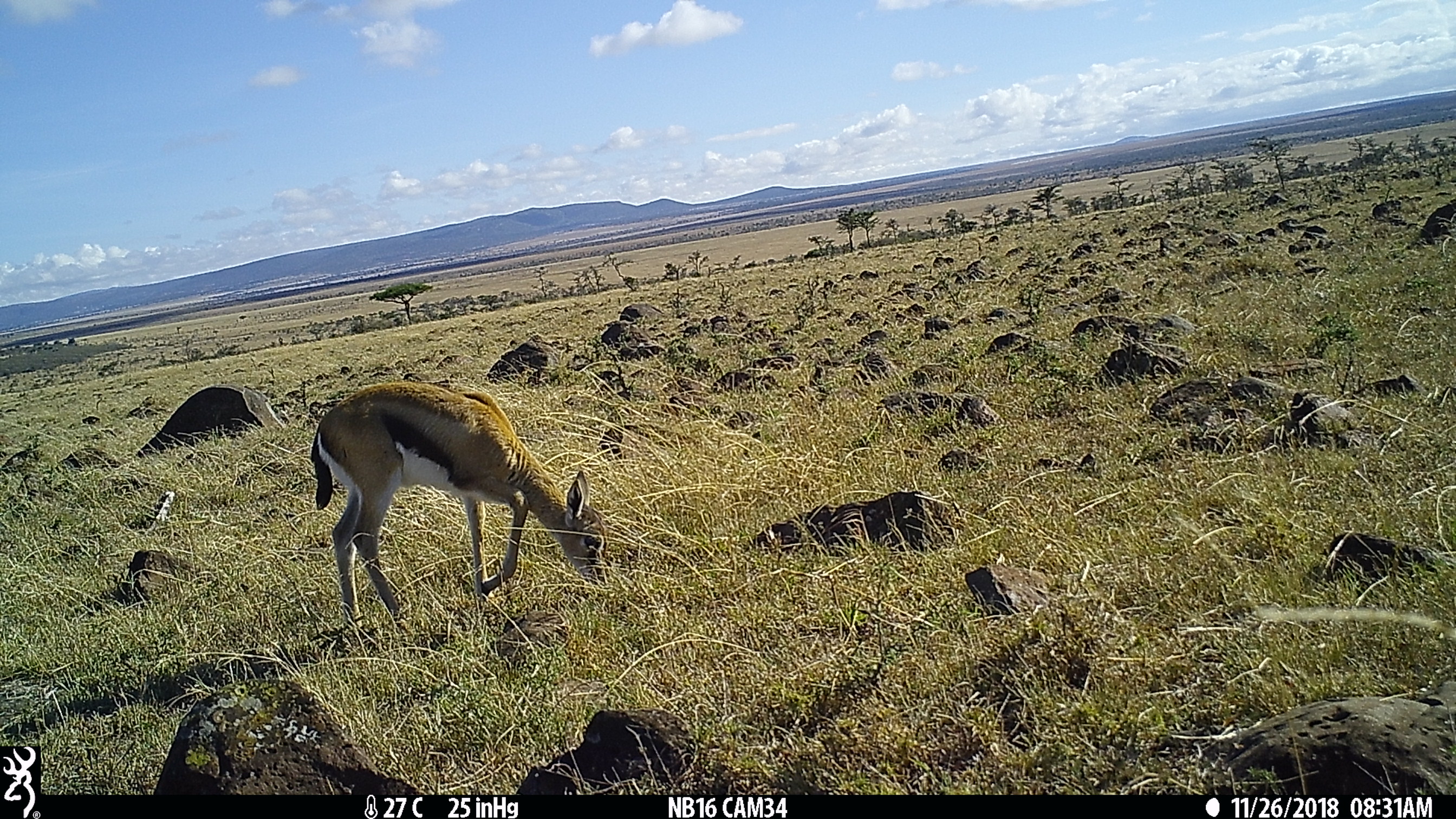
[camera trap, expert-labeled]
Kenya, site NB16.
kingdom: Animalia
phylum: Chordata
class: Mammalia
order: Artiodactyla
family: Bovidae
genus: Eudorcas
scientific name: Eudorcas thomsonii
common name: thomon's gazelle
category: gazelle thomsons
Gazelle thomsons (thomon's gazelle) (Eudorcas thomsonii).